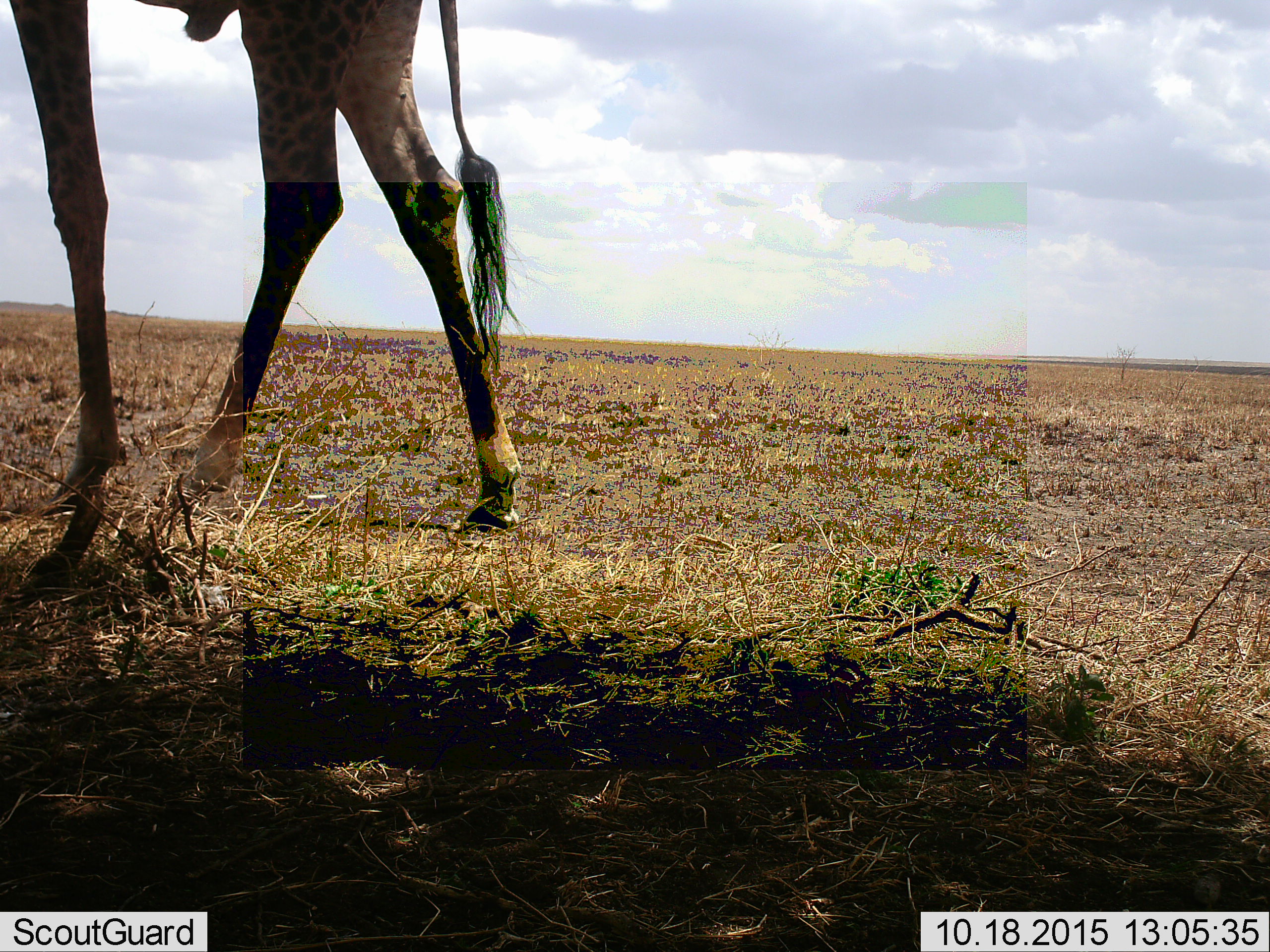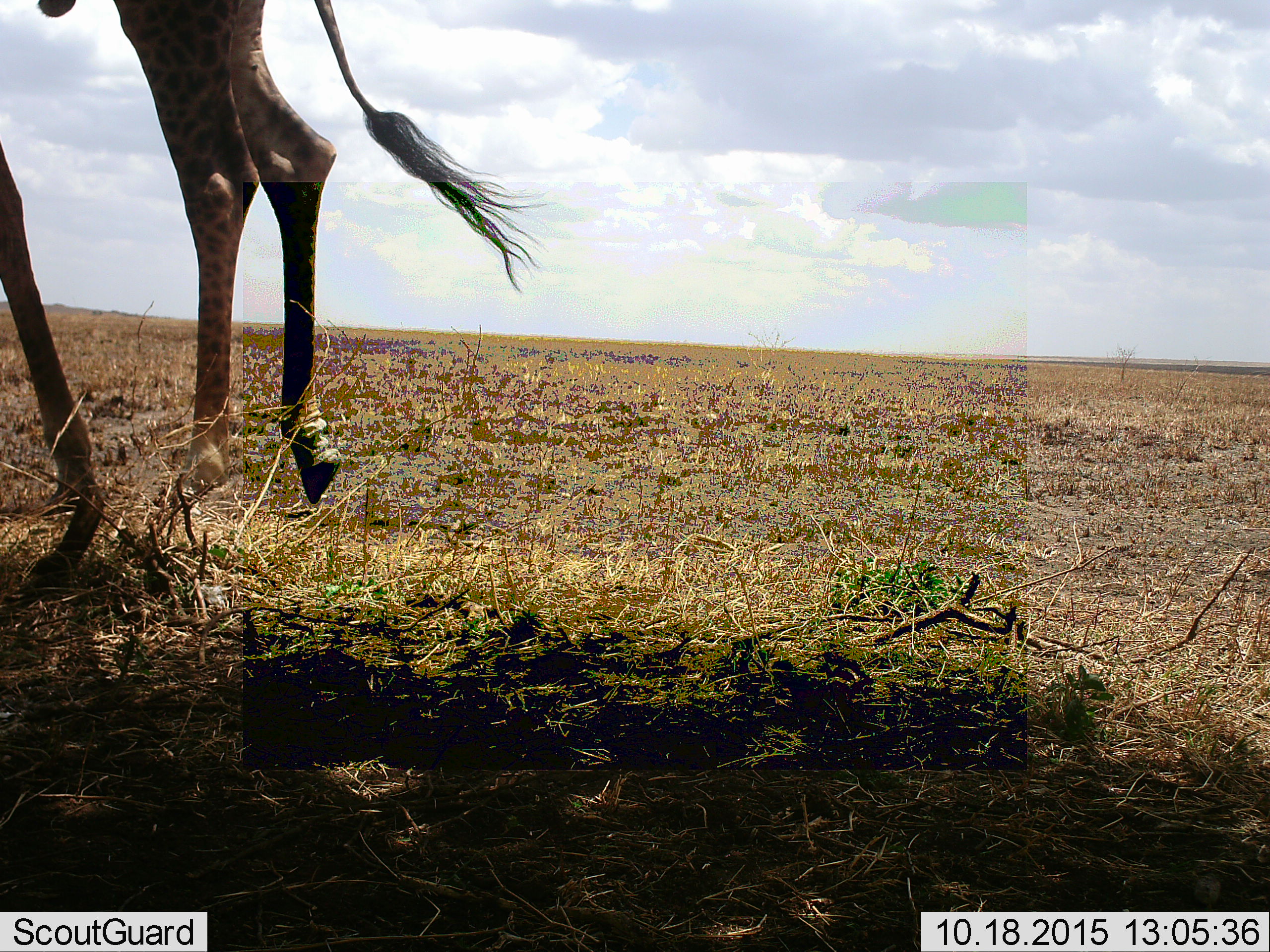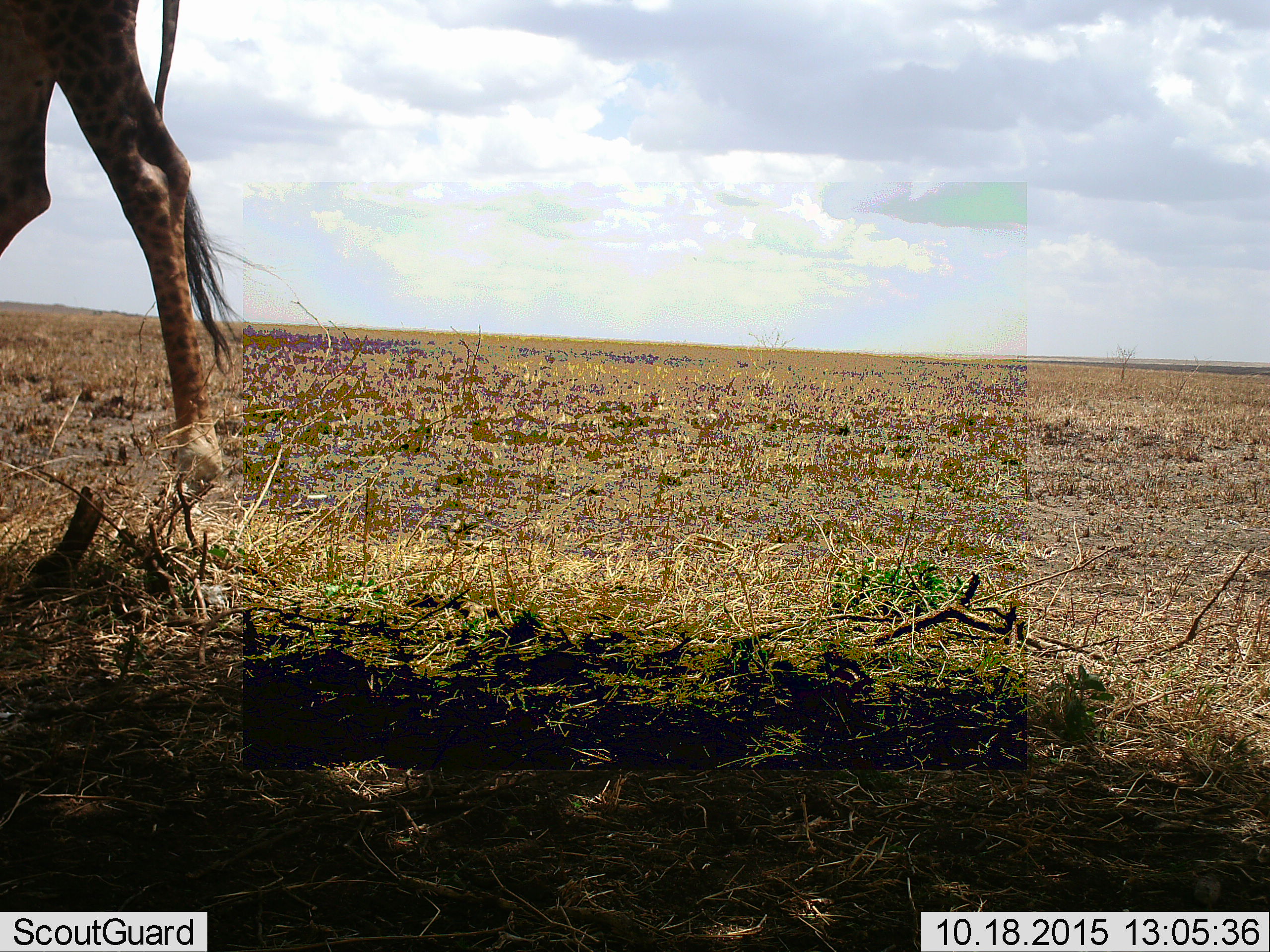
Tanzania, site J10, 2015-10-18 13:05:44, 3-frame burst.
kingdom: Animalia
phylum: Chordata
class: Mammalia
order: Artiodactyla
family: Giraffidae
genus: Giraffa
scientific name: Giraffa camelopardalis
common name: giraffe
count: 1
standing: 0%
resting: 0%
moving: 100%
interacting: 0%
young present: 0%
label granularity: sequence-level